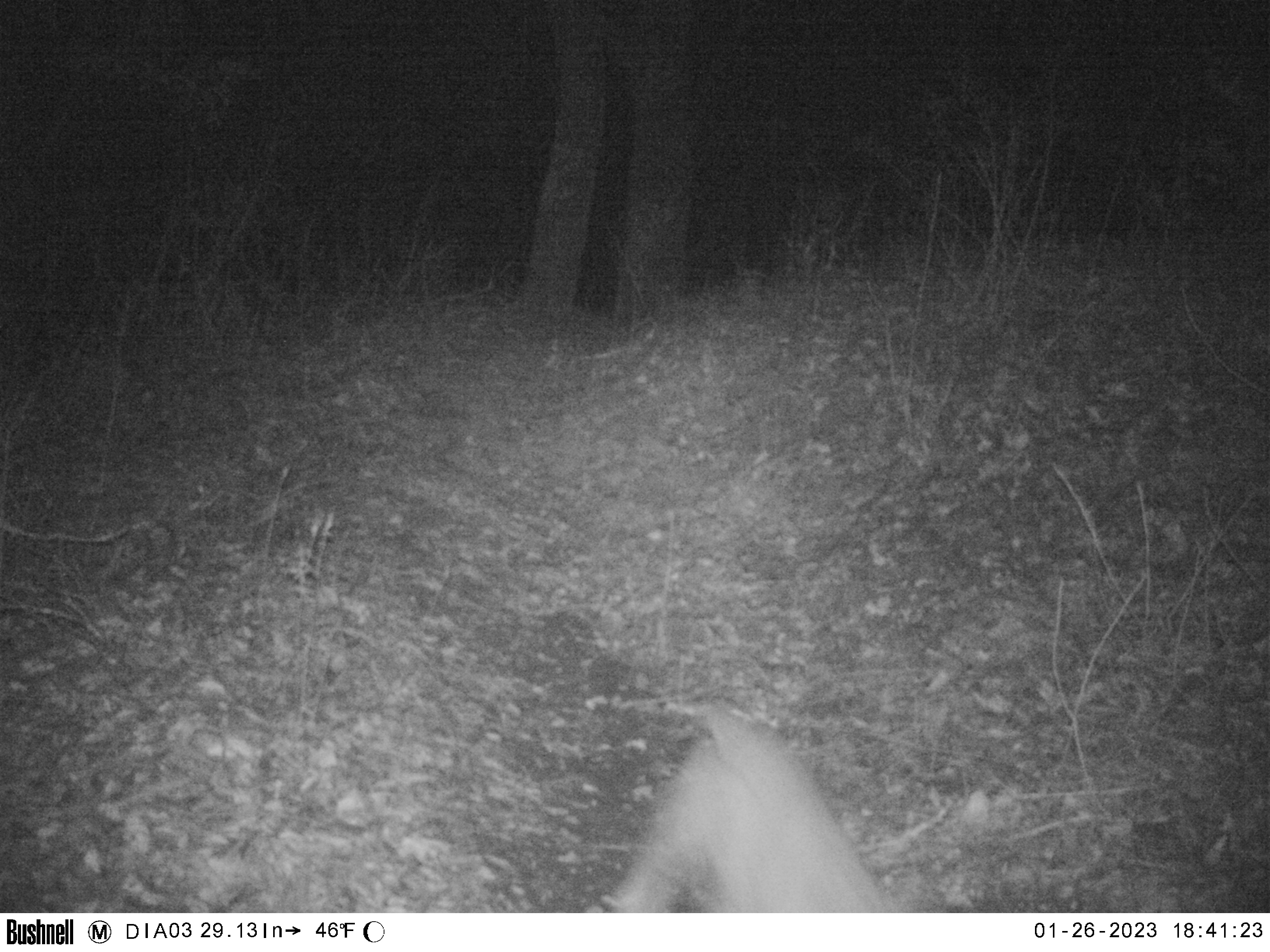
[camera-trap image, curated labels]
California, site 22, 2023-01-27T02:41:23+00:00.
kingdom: Animalia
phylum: Chordata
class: Mammalia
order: Carnivora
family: Felidae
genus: Lynx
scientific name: Lynx rufus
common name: bobcat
Bobcat (Lynx rufus).